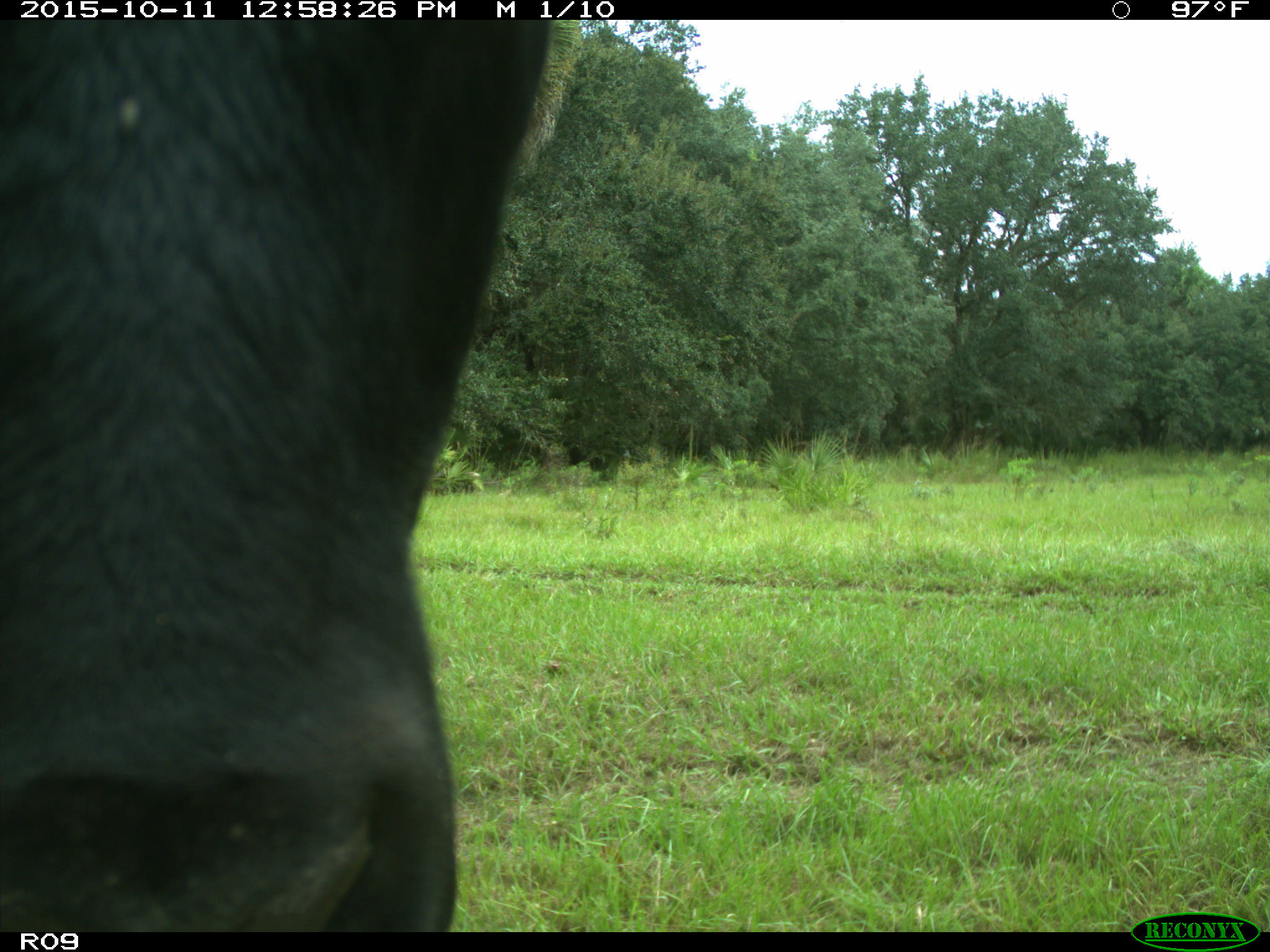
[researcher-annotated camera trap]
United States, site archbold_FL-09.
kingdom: Animalia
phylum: Chordata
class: Mammalia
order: Artiodactyla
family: Bovidae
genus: Bos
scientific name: Bos taurus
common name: domestic cow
Bos taurus (domestic cow).